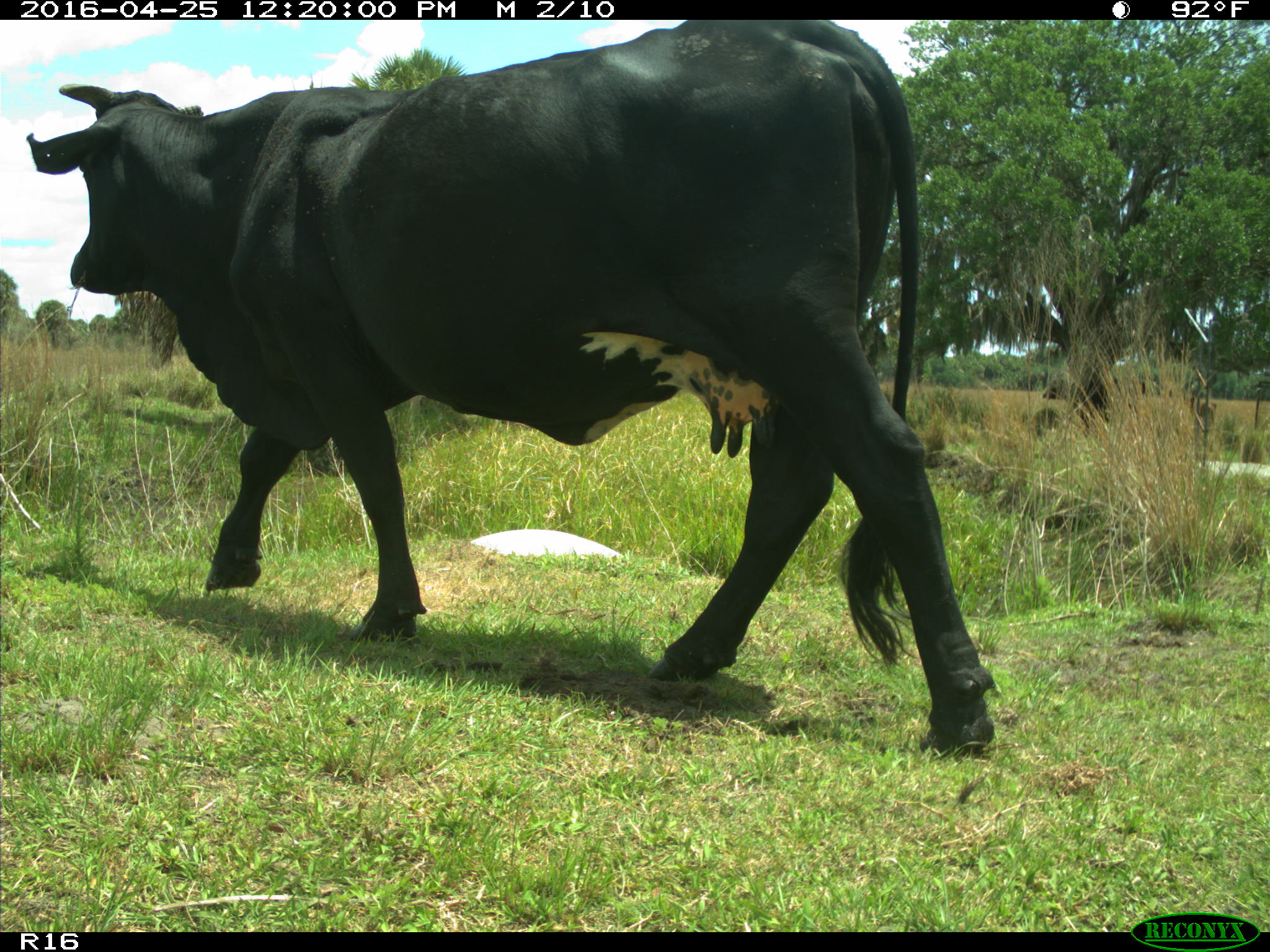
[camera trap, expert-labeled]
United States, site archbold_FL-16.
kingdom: Animalia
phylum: Chordata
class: Mammalia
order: Artiodactyla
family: Bovidae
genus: Bos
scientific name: Bos taurus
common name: domestic cow